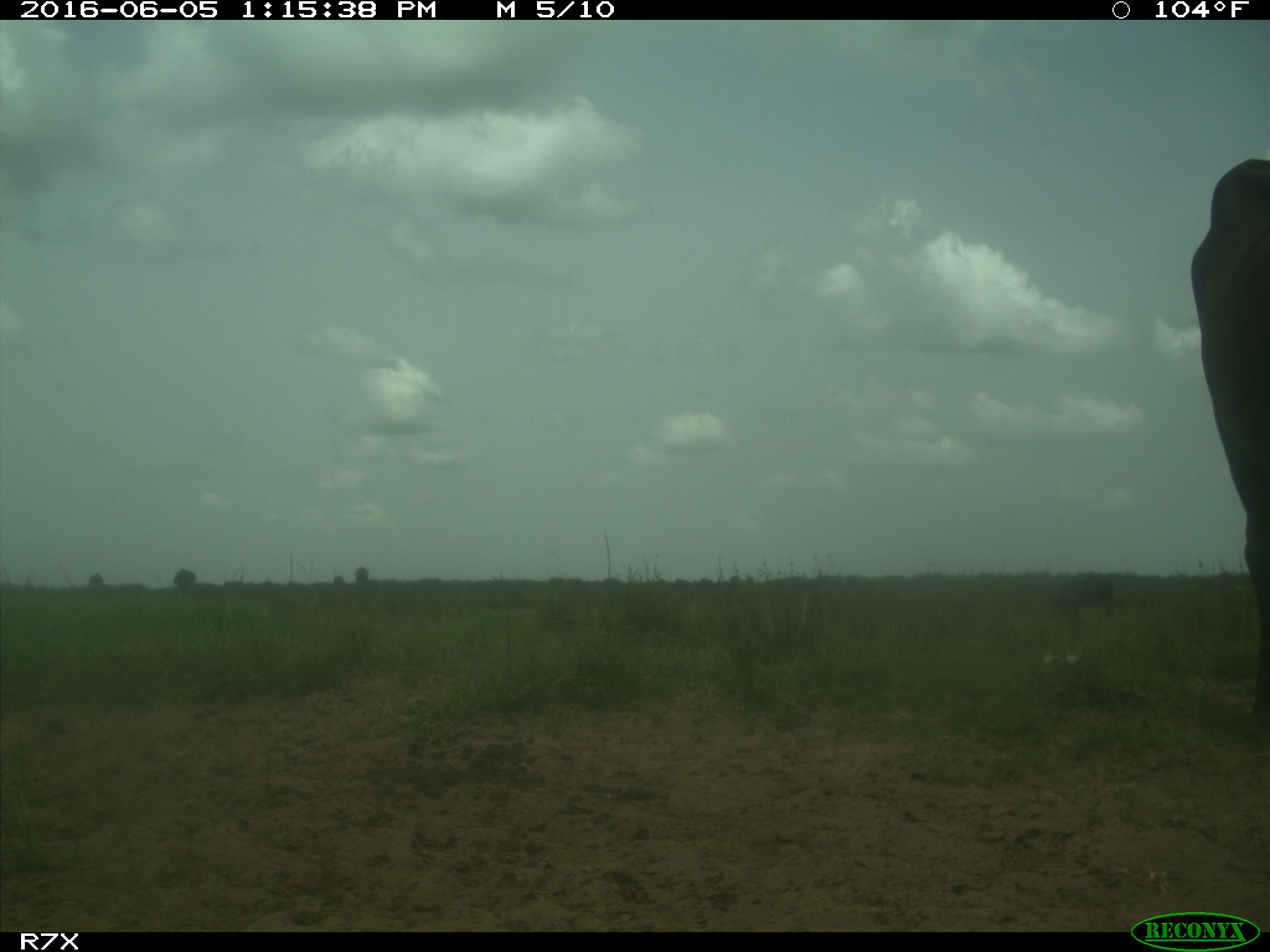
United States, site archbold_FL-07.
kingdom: Animalia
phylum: Chordata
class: Mammalia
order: Artiodactyla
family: Bovidae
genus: Bos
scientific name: Bos taurus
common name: domestic cow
Bos taurus (domestic cow).